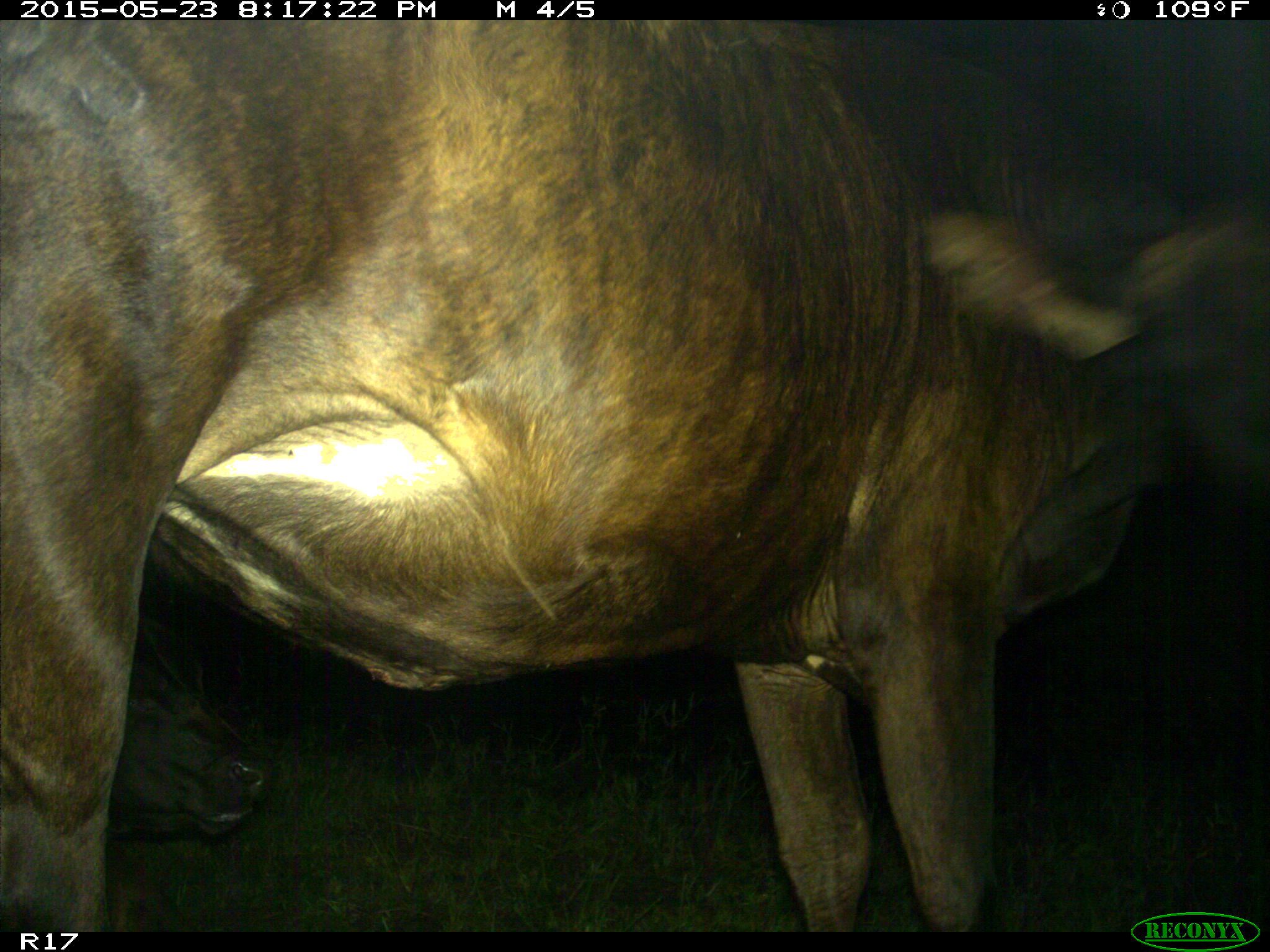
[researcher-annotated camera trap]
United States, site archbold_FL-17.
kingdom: Animalia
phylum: Chordata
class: Mammalia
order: Artiodactyla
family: Bovidae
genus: Bos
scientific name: Bos taurus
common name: domestic cow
Bos taurus (domestic cow).